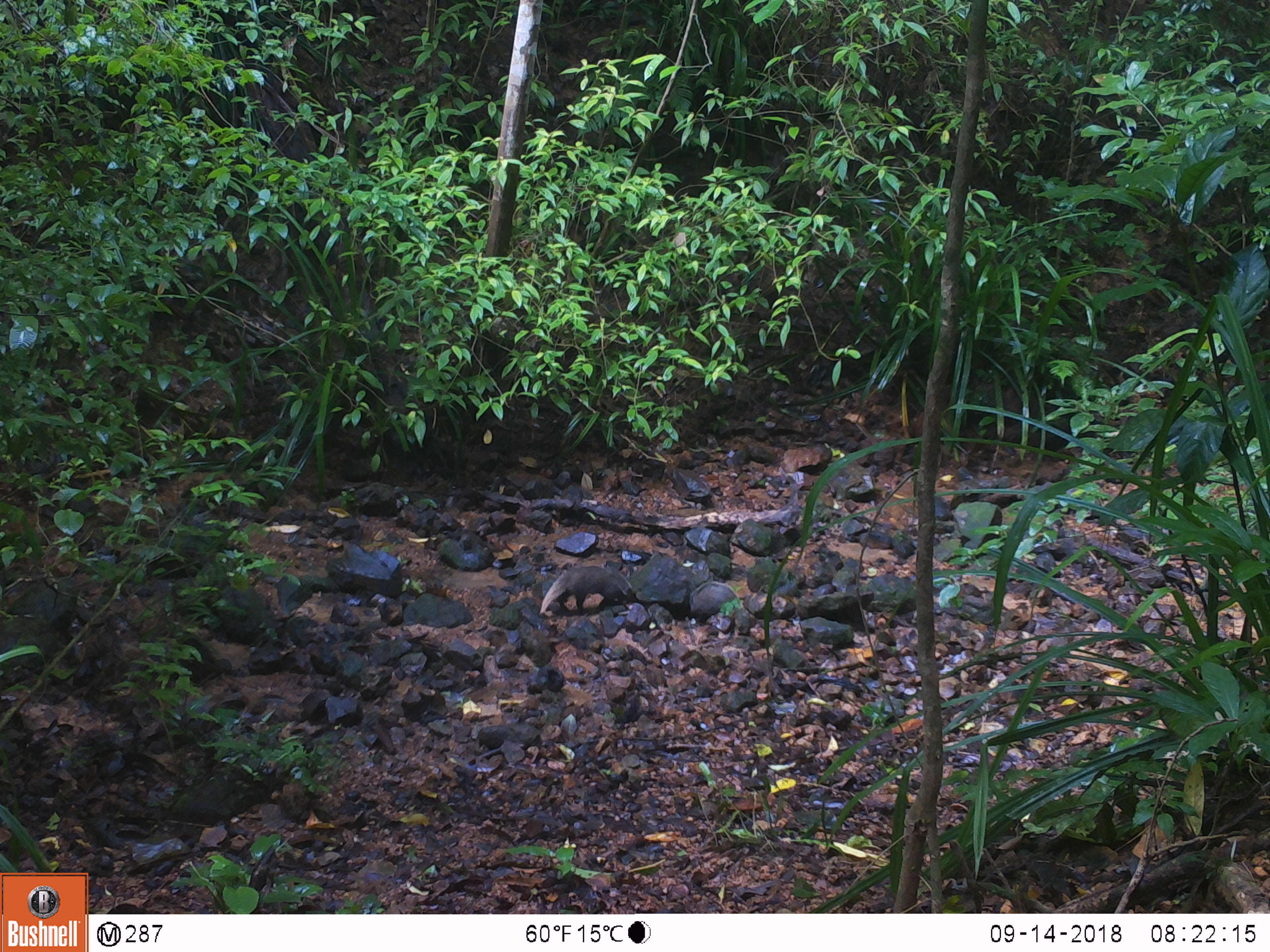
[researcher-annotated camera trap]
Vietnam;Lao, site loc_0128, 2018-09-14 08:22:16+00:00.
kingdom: Animalia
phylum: Chordata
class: Mammalia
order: Carnivora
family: Herpestidae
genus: Urva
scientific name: Urva urva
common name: crab-eating mongoose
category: crab eating mongoose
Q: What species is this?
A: Crab eating mongoose (crab-eating mongoose) (Urva urva).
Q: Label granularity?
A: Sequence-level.